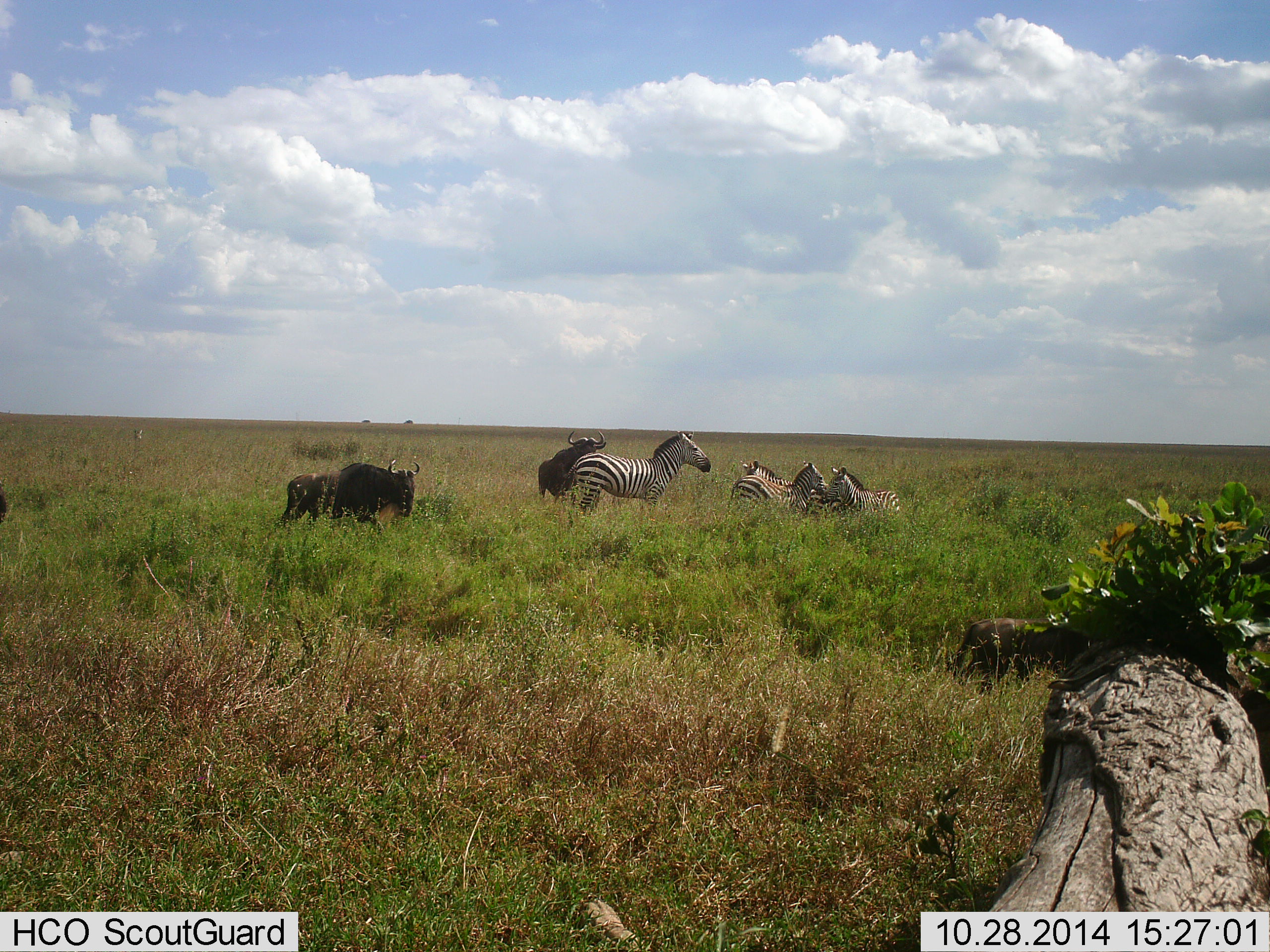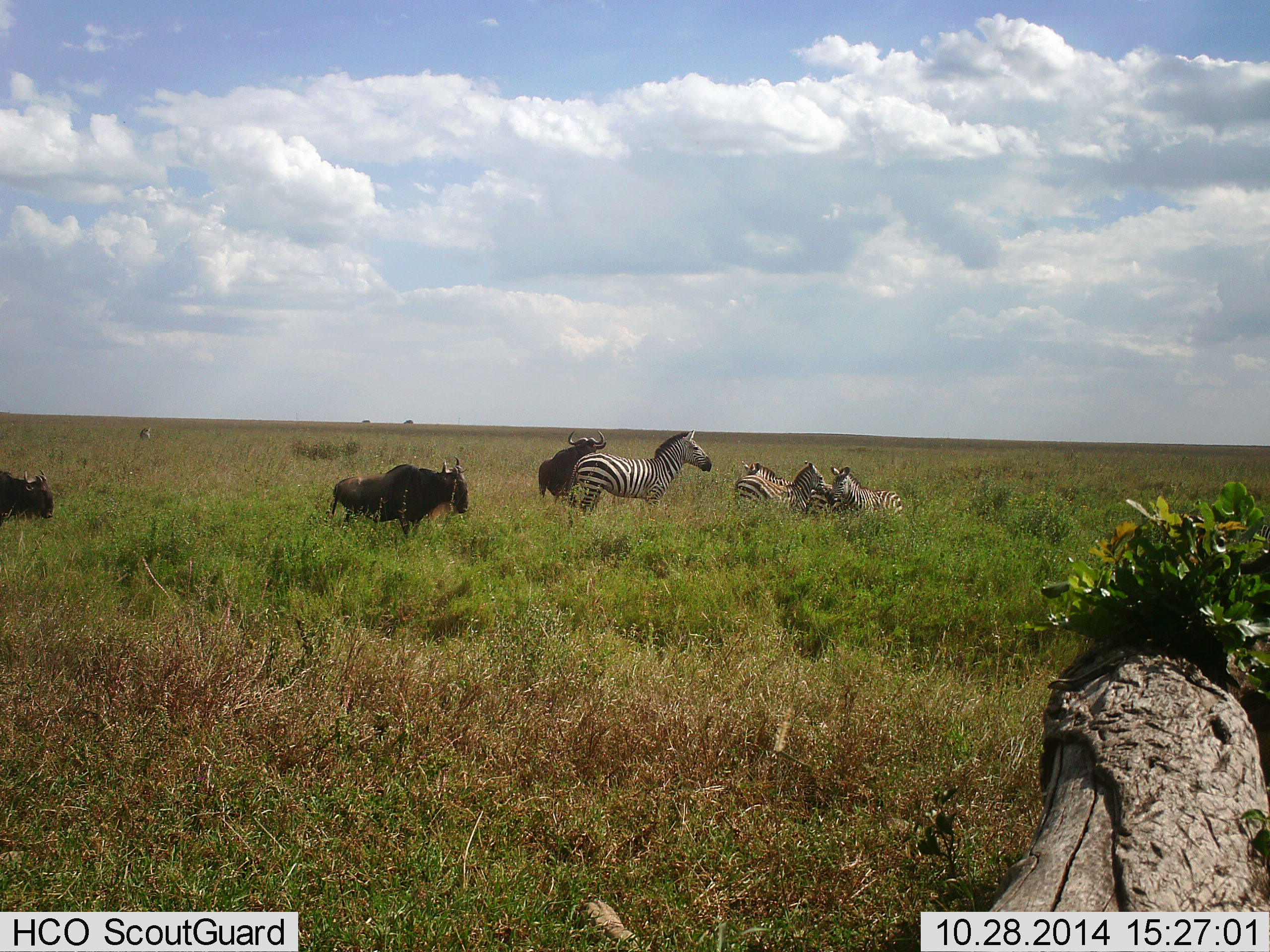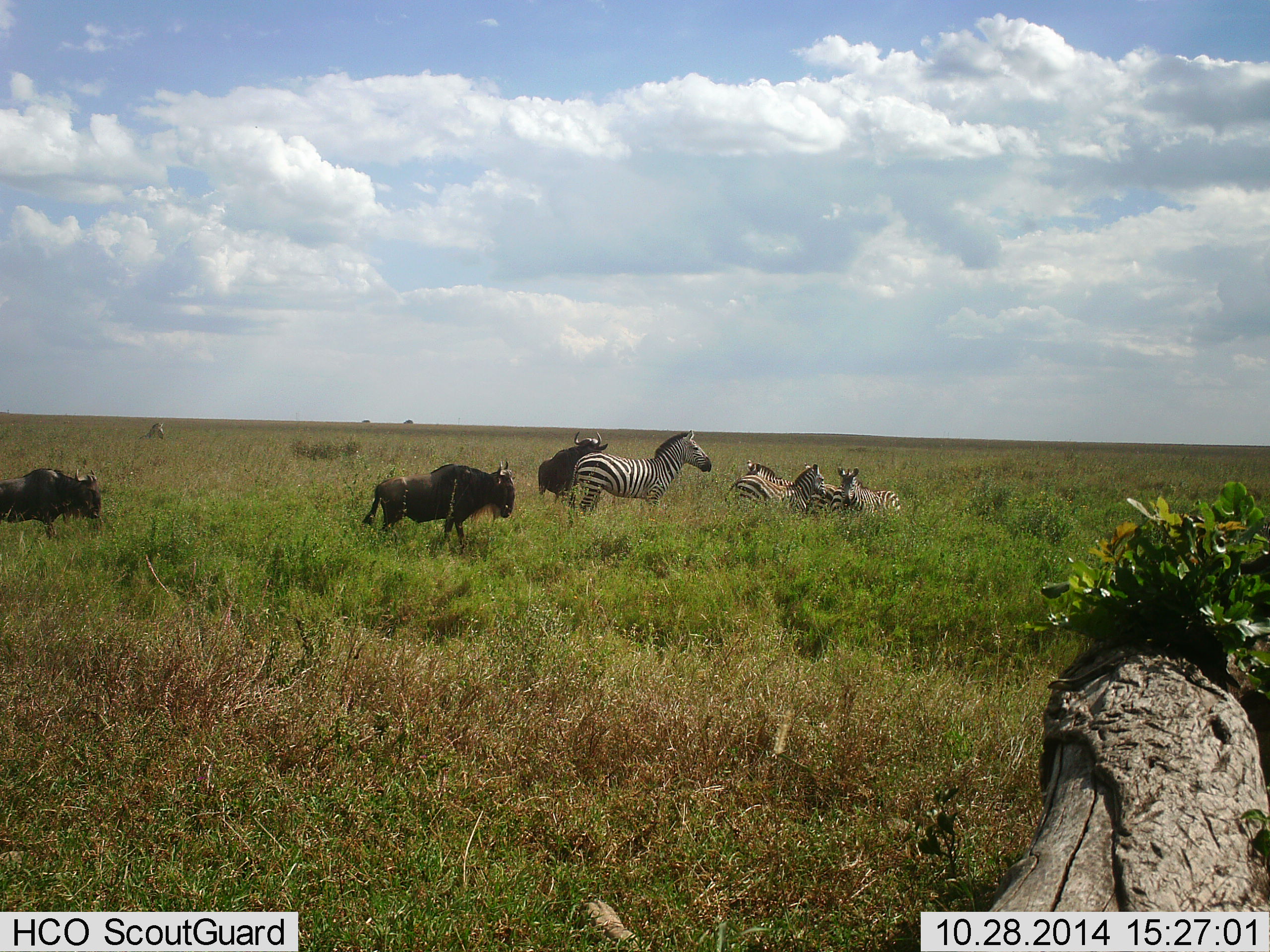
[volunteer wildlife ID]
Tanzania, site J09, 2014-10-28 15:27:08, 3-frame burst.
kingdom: Animalia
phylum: Chordata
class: Mammalia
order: Artiodactyla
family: Bovidae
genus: Connochaetes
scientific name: Connochaetes taurinus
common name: blue wildebeest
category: wildebeest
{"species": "wildebeest (blue wildebeest) (Connochaetes taurinus)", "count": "4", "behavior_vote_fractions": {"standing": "27%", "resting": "0%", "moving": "91%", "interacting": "0%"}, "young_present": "0%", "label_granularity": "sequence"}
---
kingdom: Animalia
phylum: Chordata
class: Mammalia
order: Perissodactyla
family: Equidae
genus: Equus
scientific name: Equus quagga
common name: plains zebra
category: zebra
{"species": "zebra (plains zebra) (Equus quagga)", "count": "4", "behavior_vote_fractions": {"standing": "100%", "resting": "45%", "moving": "18%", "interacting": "18%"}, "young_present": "0%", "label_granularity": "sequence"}